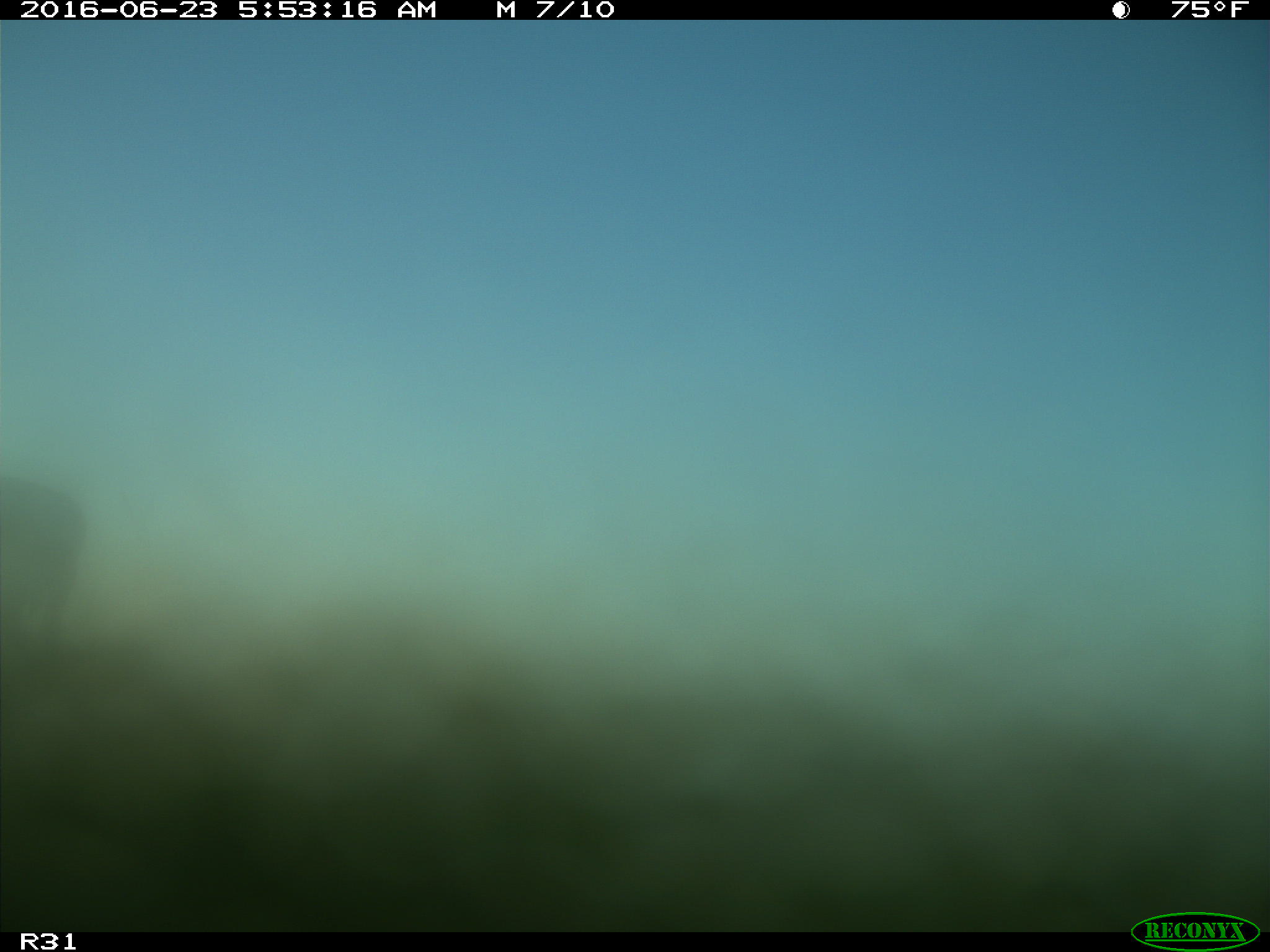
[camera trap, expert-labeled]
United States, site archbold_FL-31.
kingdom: Animalia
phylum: Chordata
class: Mammalia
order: Artiodactyla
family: Bovidae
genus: Bos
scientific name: Bos taurus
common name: domestic cow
Bos taurus (domestic cow).